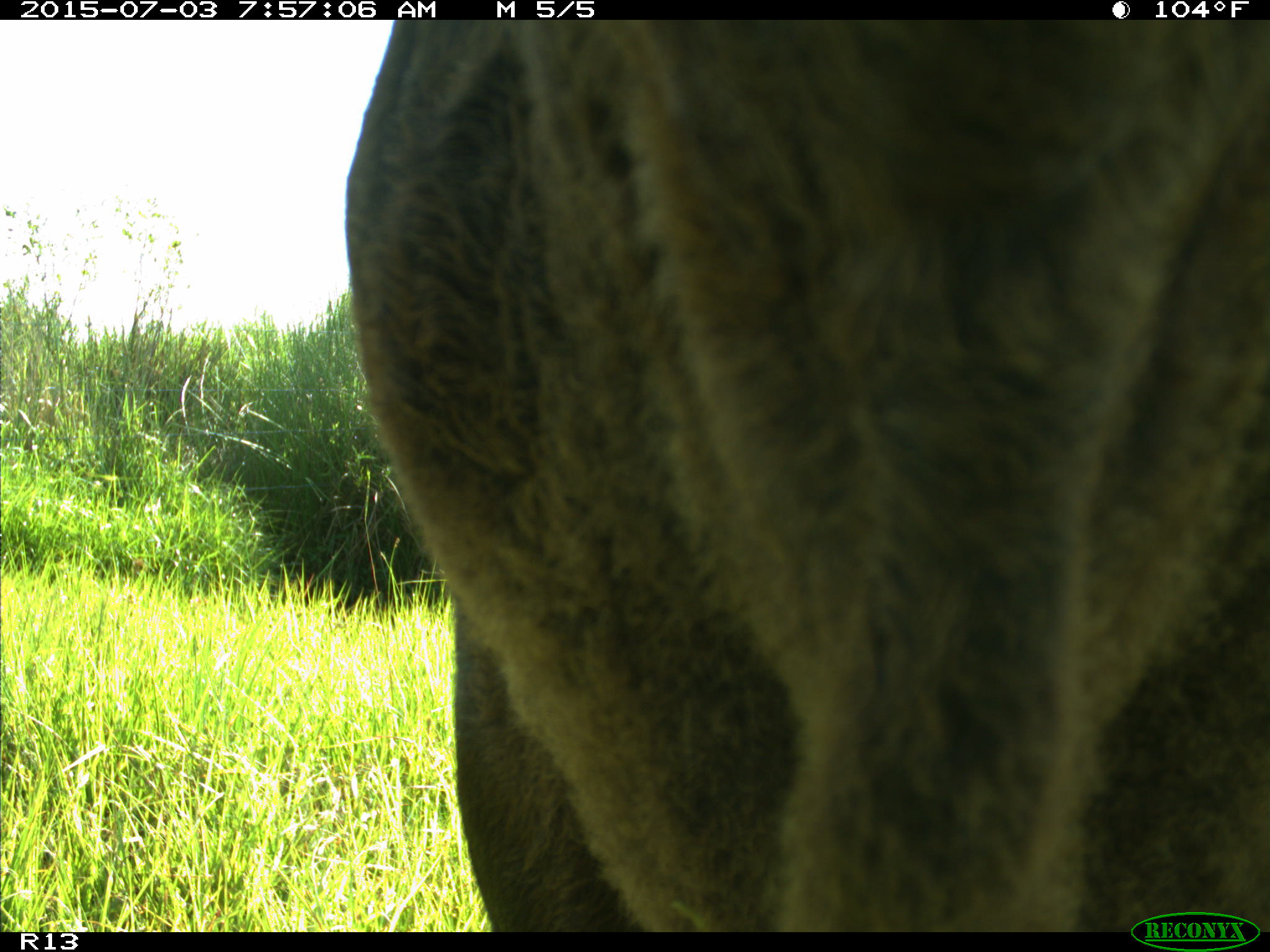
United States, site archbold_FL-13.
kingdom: Animalia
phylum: Chordata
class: Mammalia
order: Artiodactyla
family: Bovidae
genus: Bos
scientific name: Bos taurus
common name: domestic cow